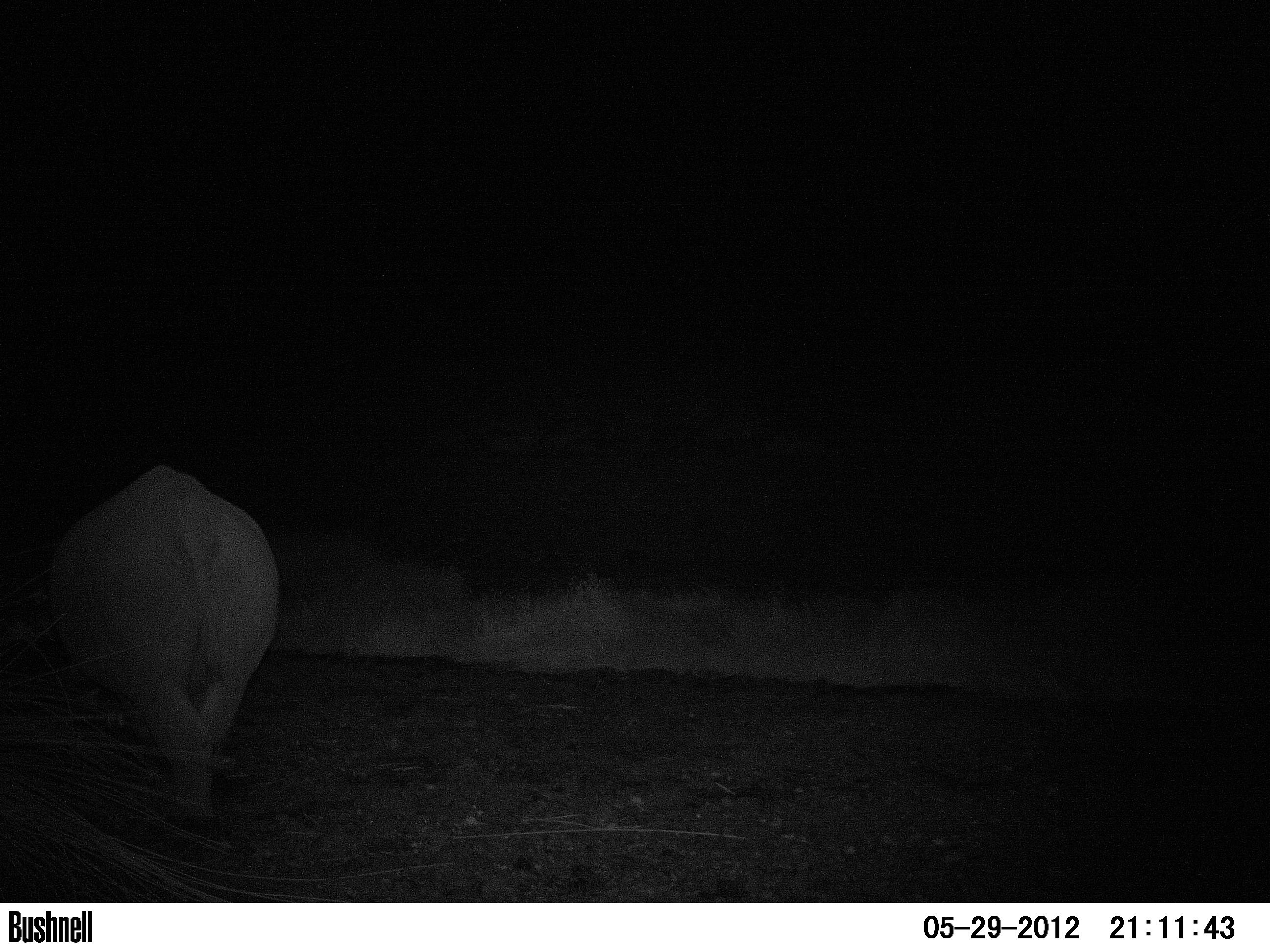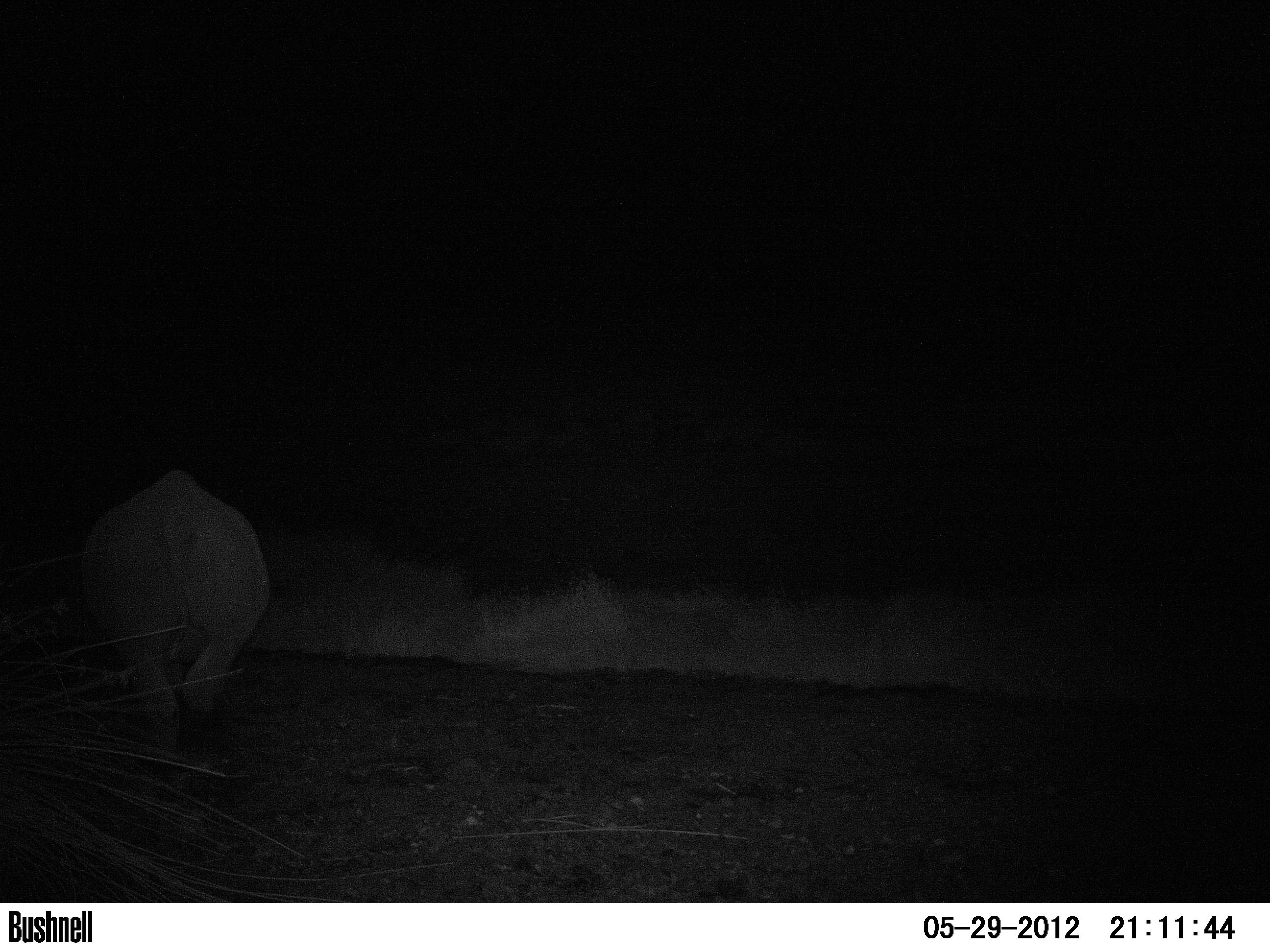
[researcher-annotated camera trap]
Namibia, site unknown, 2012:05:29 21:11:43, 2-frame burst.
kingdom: Animalia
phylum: Chordata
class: Mammalia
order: Perissodactyla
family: Rhinocerotidae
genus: Diceros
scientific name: Diceros bicornis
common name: black rhinoceros